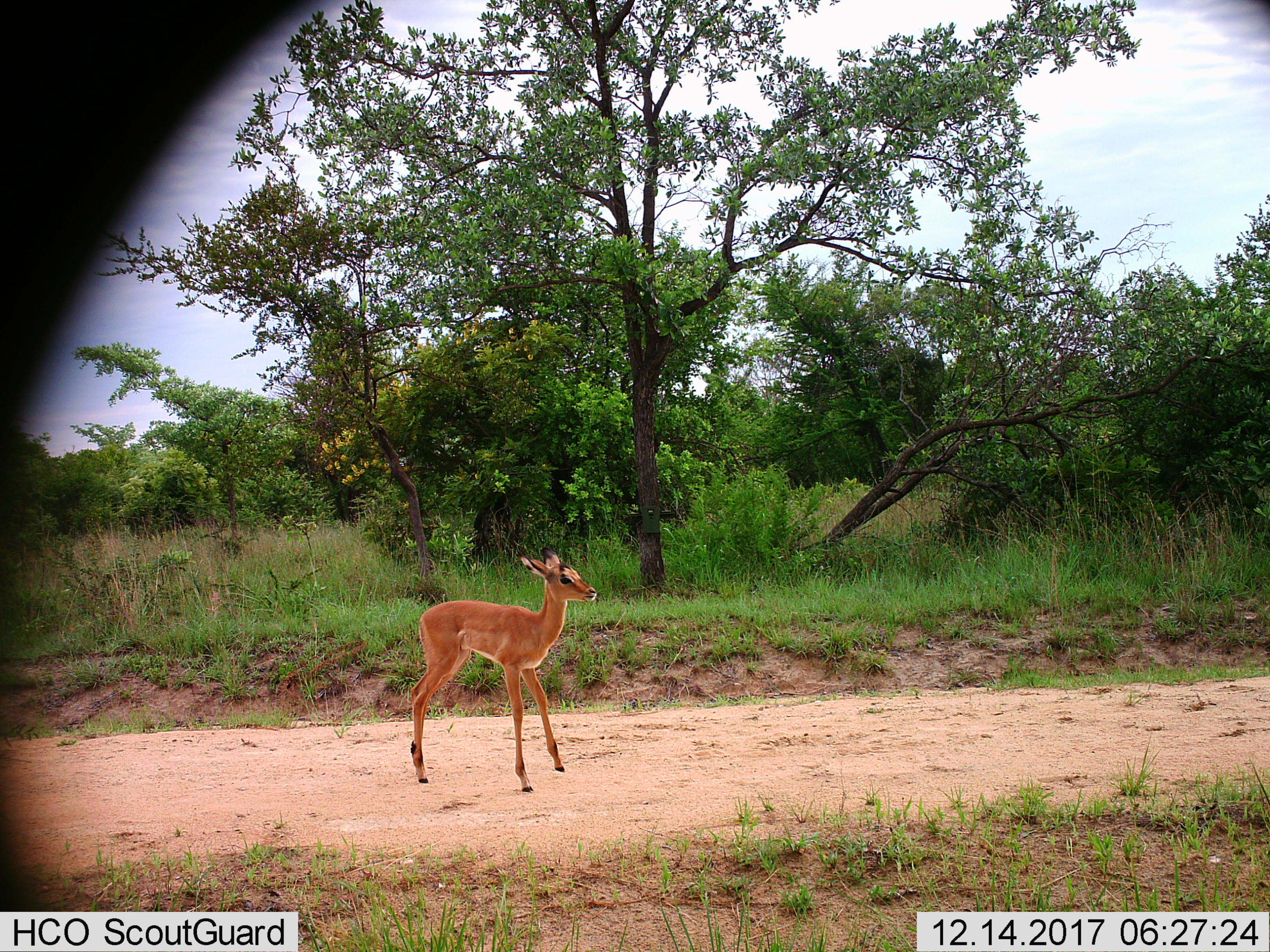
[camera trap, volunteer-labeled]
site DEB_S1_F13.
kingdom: Animalia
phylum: Chordata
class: Mammalia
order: Artiodactyla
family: Bovidae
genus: Aepyceros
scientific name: Aepyceros melampus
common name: impala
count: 1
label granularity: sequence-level